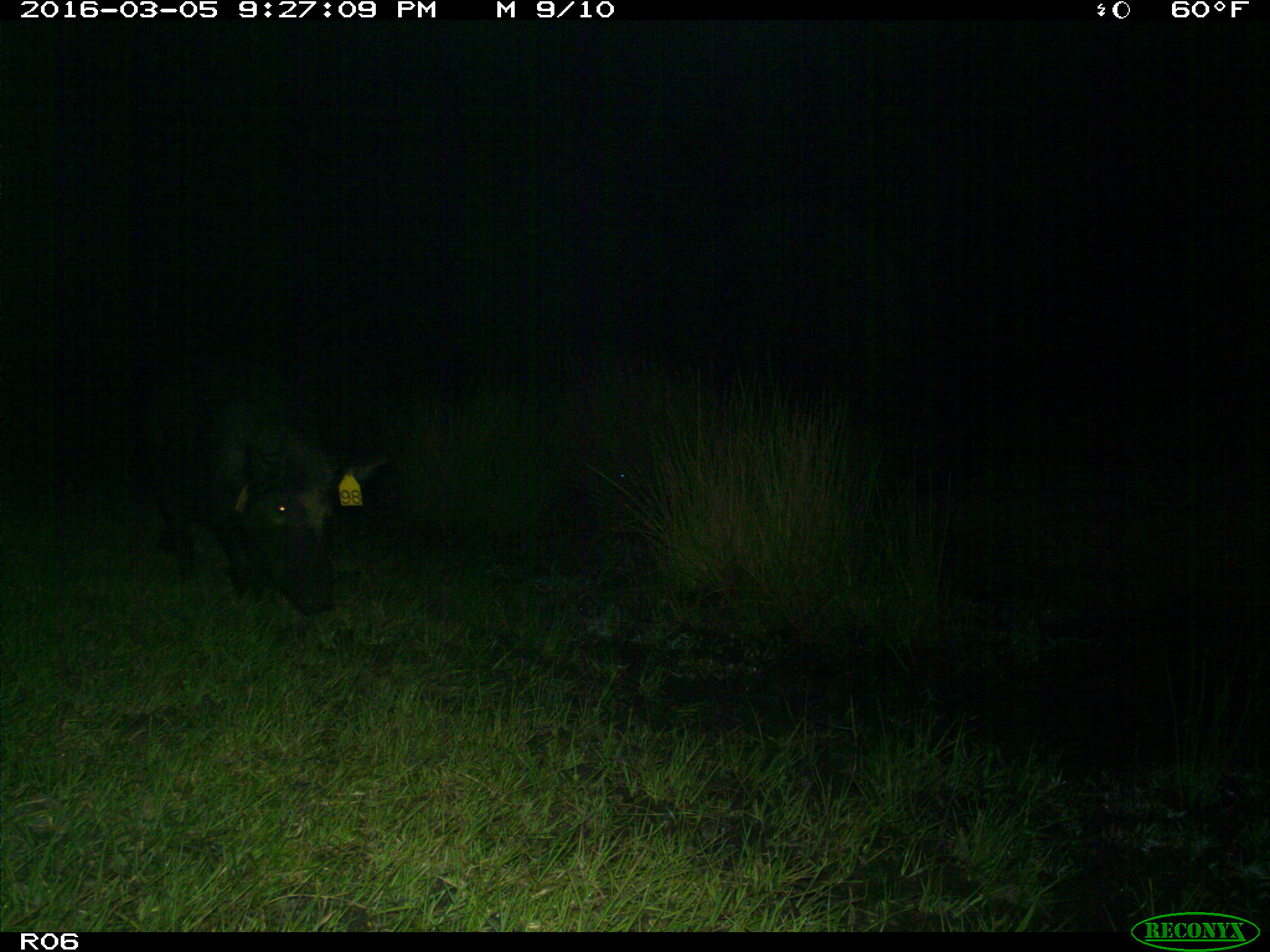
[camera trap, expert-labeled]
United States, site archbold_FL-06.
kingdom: Animalia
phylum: Chordata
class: Mammalia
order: Artiodactyla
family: Suidae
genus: Sus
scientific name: Sus scrofa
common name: wild boar